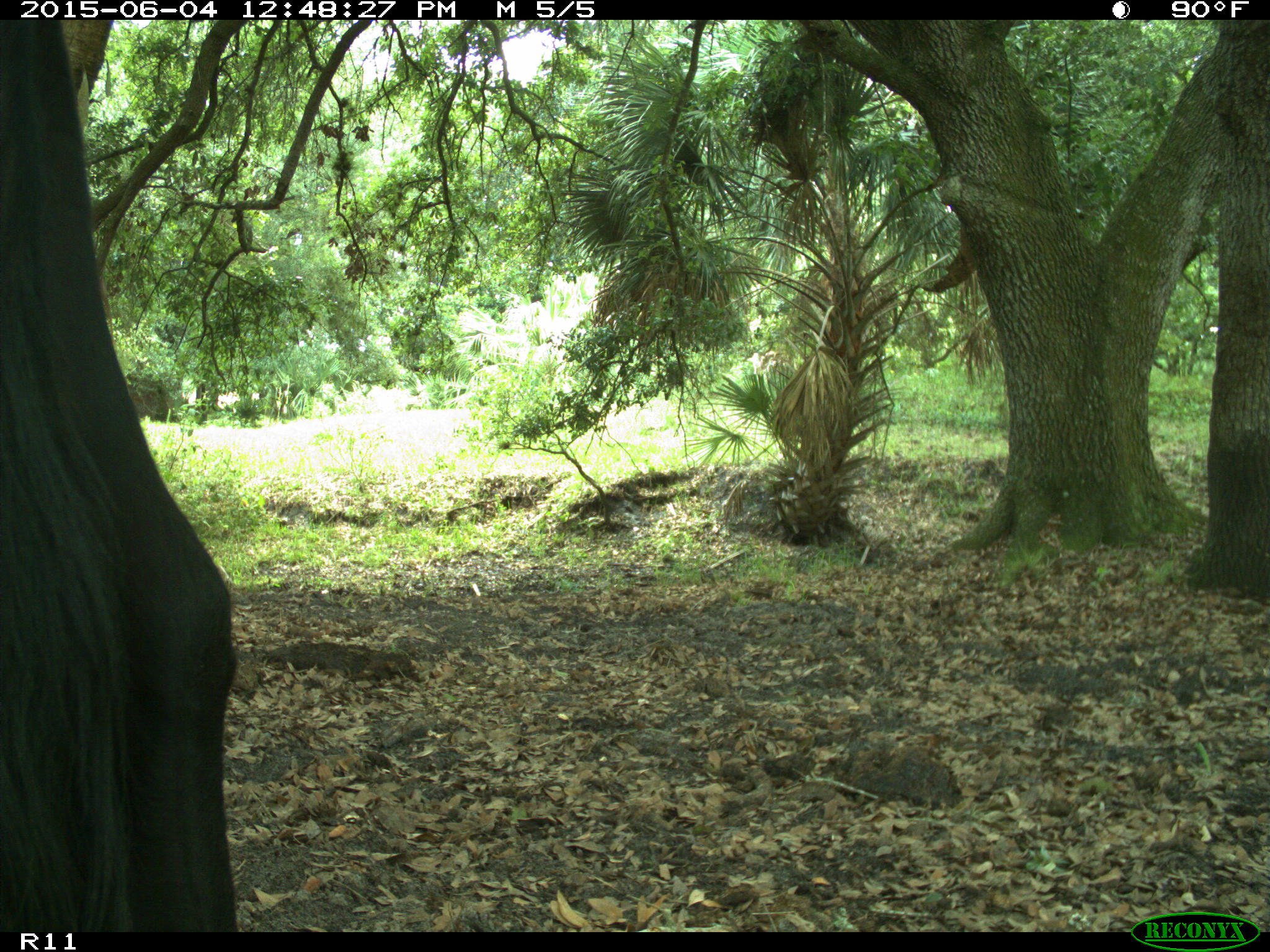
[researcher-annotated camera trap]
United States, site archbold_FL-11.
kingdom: Animalia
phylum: Chordata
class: Mammalia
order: Artiodactyla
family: Bovidae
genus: Bos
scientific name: Bos taurus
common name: domestic cow